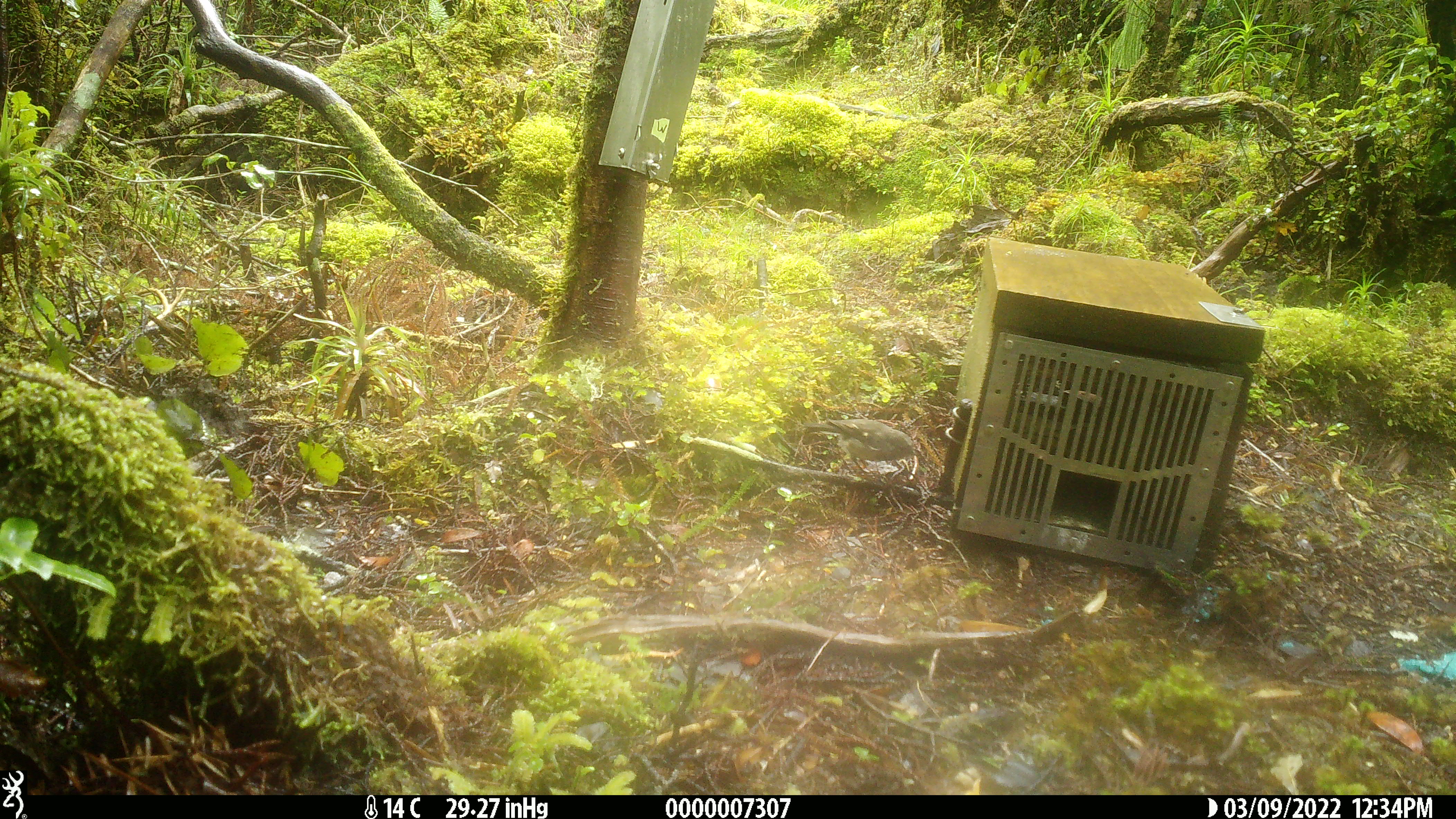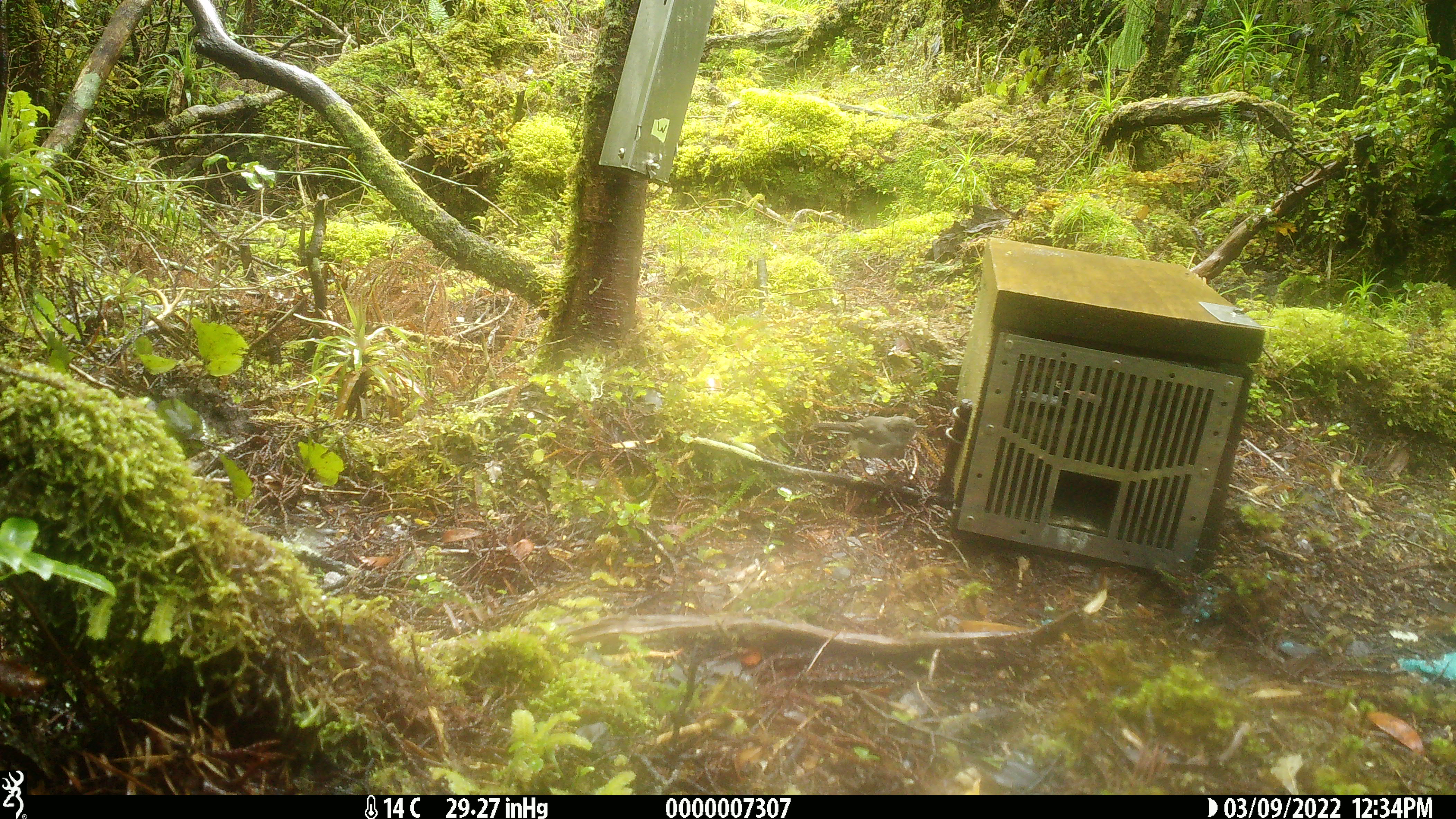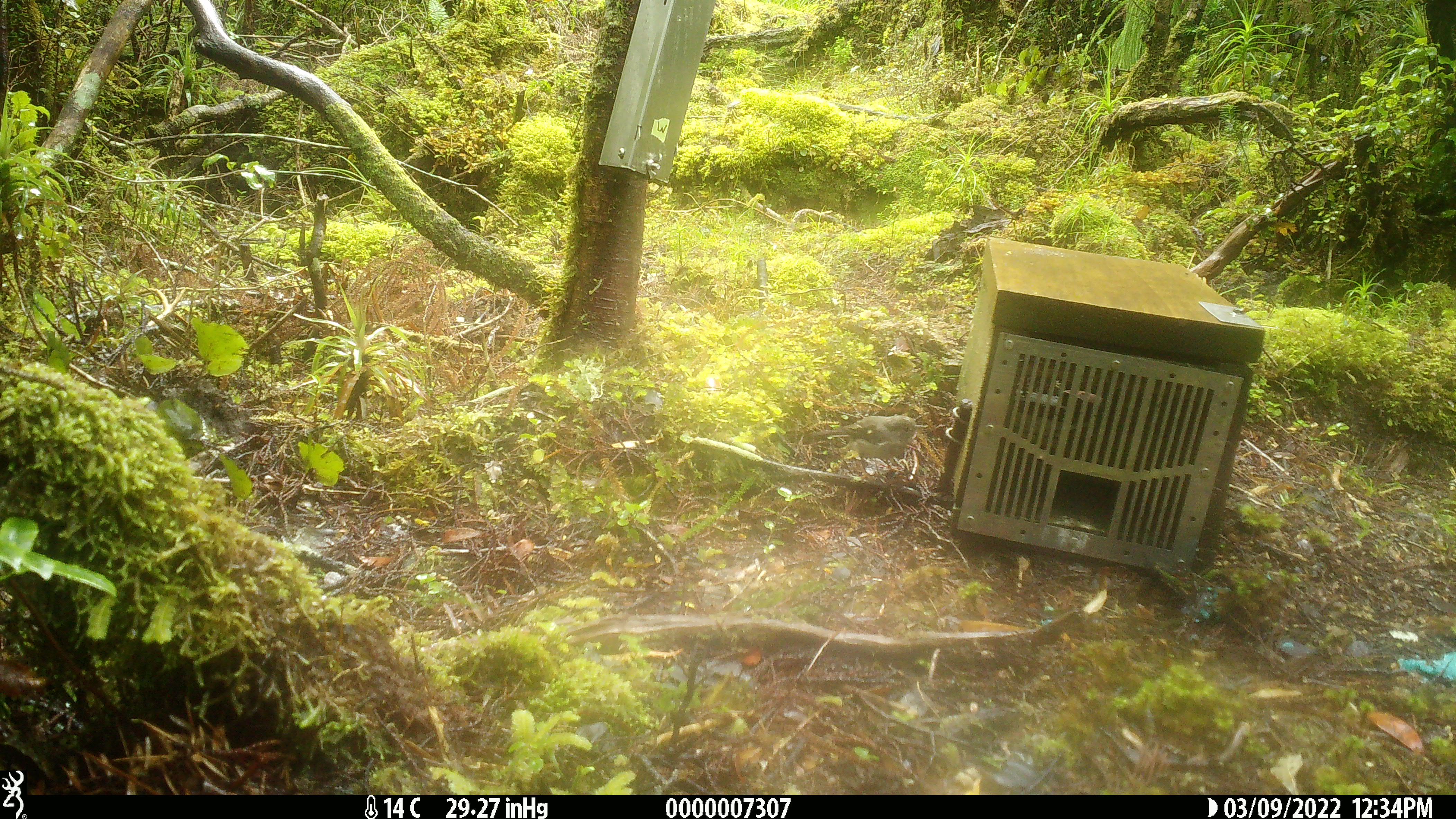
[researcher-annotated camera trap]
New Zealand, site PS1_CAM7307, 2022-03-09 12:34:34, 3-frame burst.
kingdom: Animalia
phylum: Chordata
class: Aves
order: Passeriformes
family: Petroicidae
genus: Petroica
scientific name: Petroica macrocephala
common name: tomtit